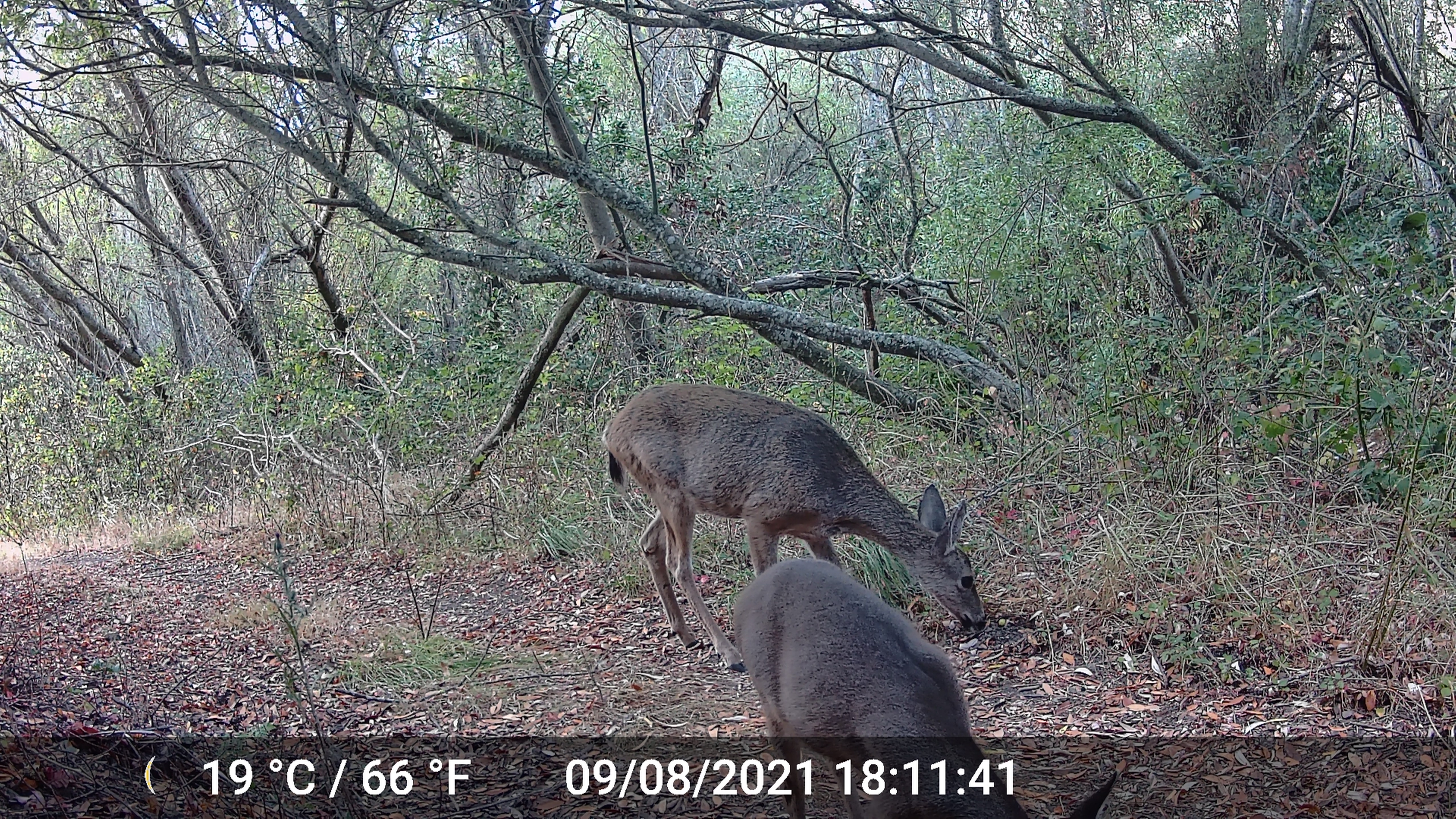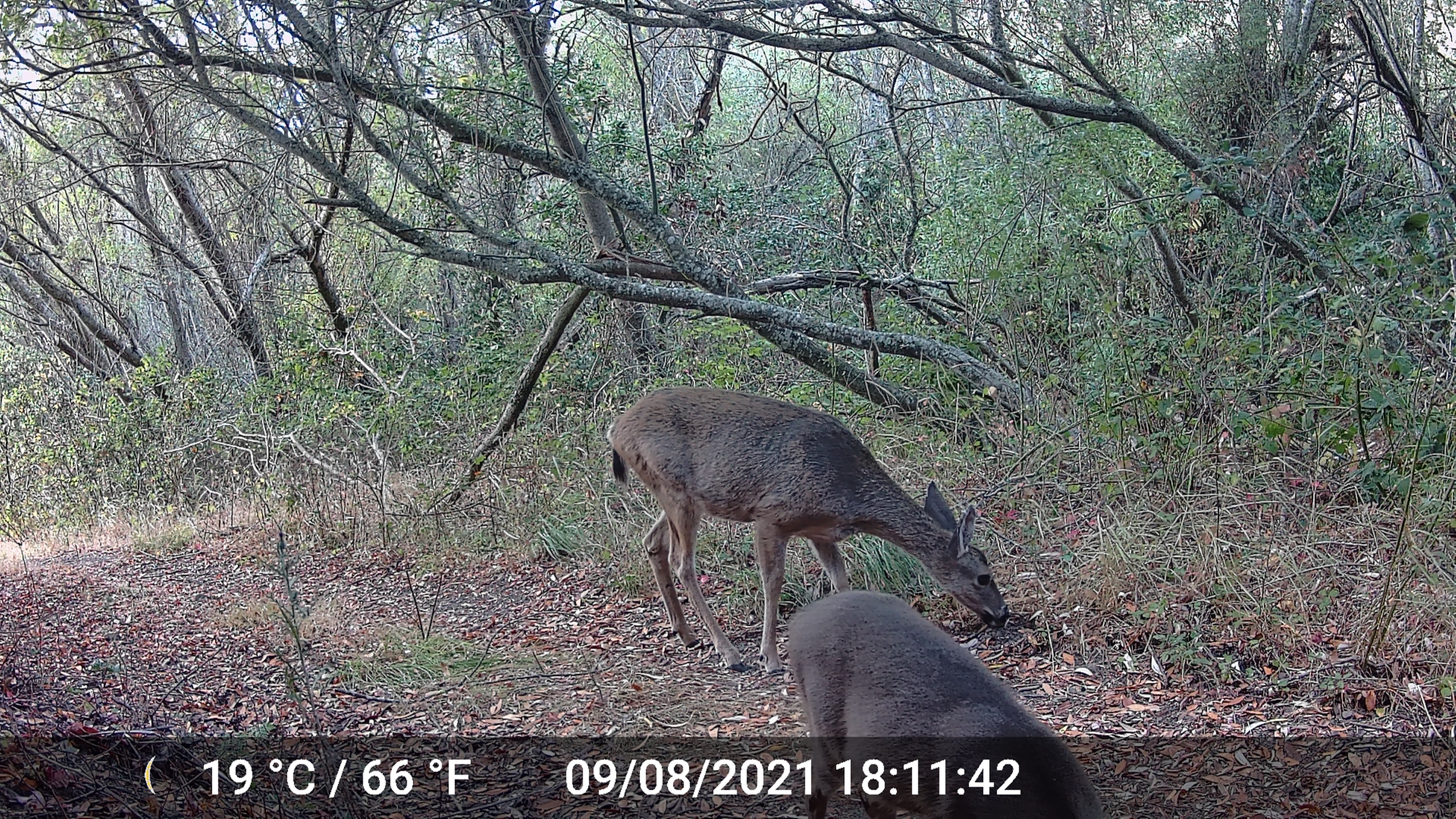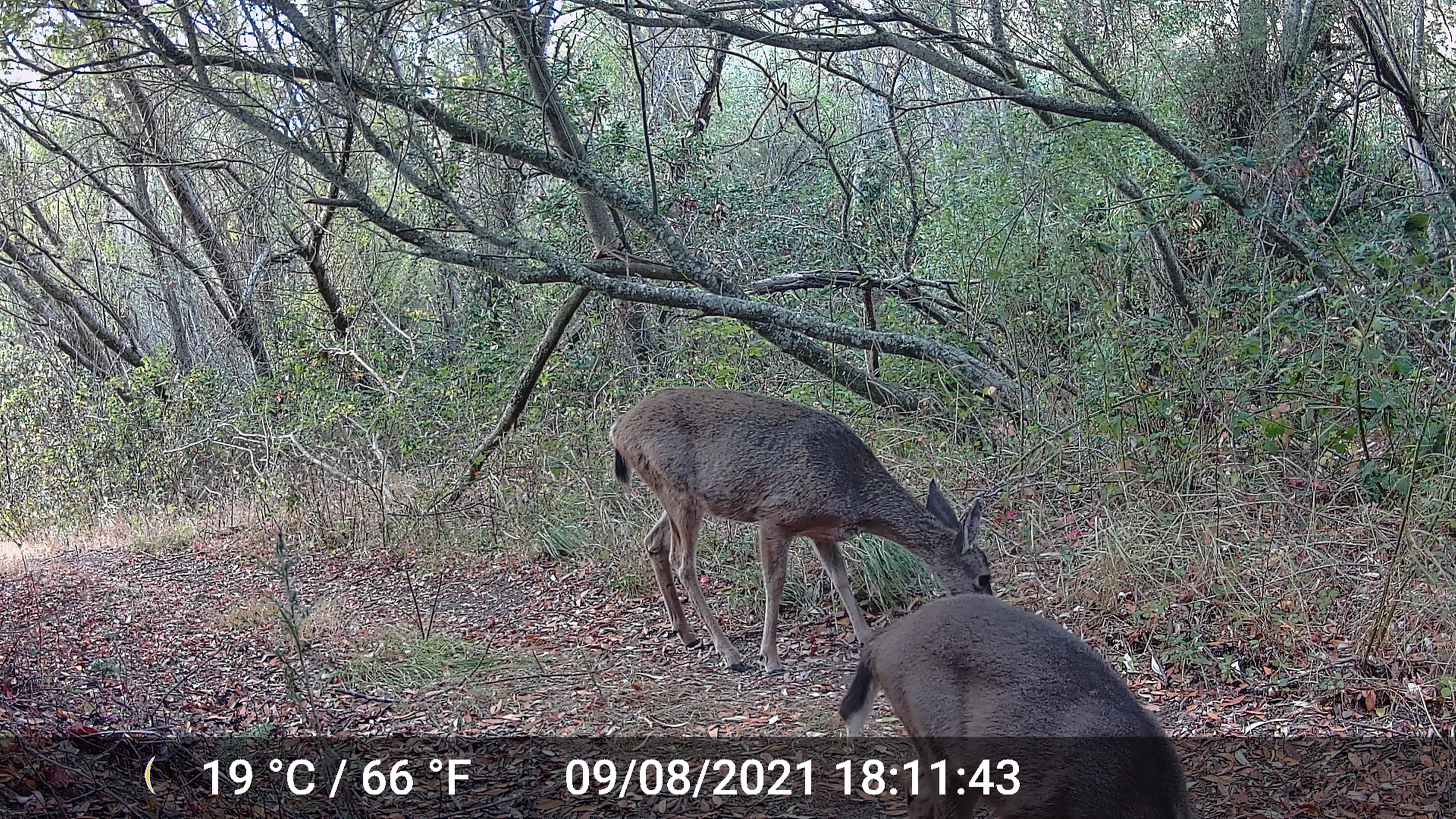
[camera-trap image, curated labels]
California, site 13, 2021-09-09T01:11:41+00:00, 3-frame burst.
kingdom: Animalia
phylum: Chordata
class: Mammalia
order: Artiodactyla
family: Cervidae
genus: Odocoileus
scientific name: Odocoileus hemionus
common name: mule deer